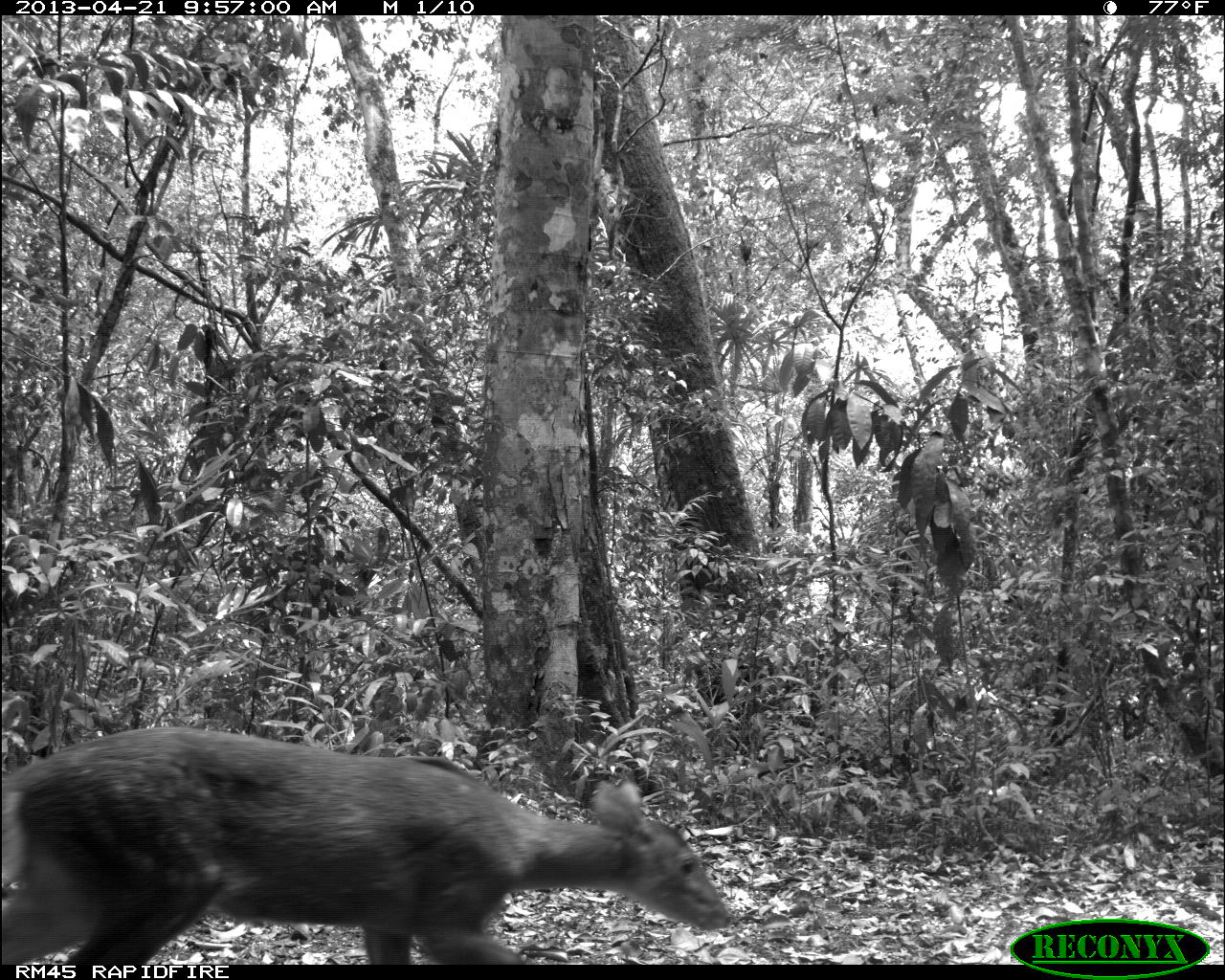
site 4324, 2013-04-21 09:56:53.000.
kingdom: Animalia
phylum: Chordata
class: Mammalia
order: Artiodactyla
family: Cervidae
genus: Mazama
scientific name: Mazama temama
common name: central american red brocket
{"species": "Mazama temama (central american red brocket)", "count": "1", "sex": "female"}